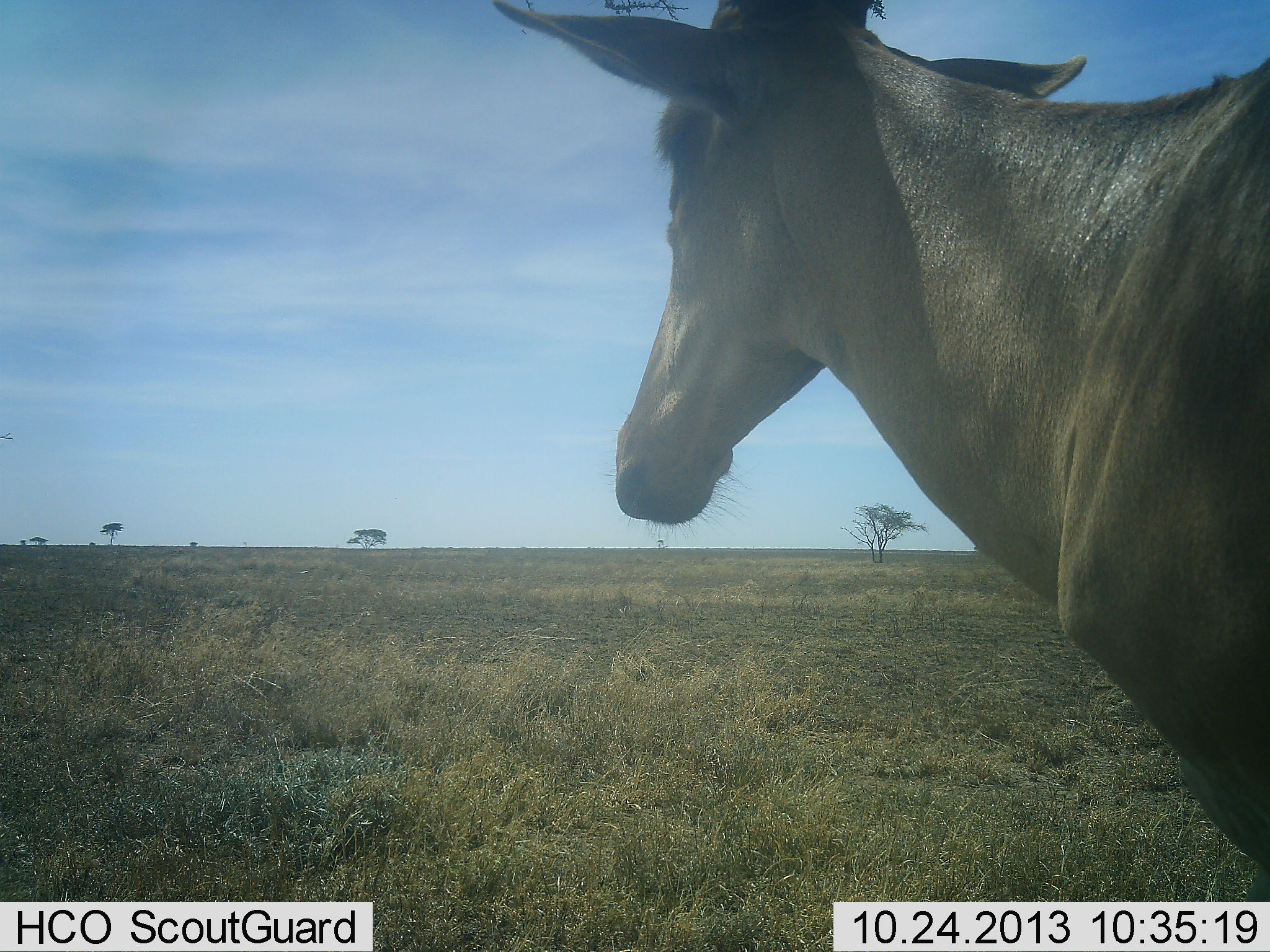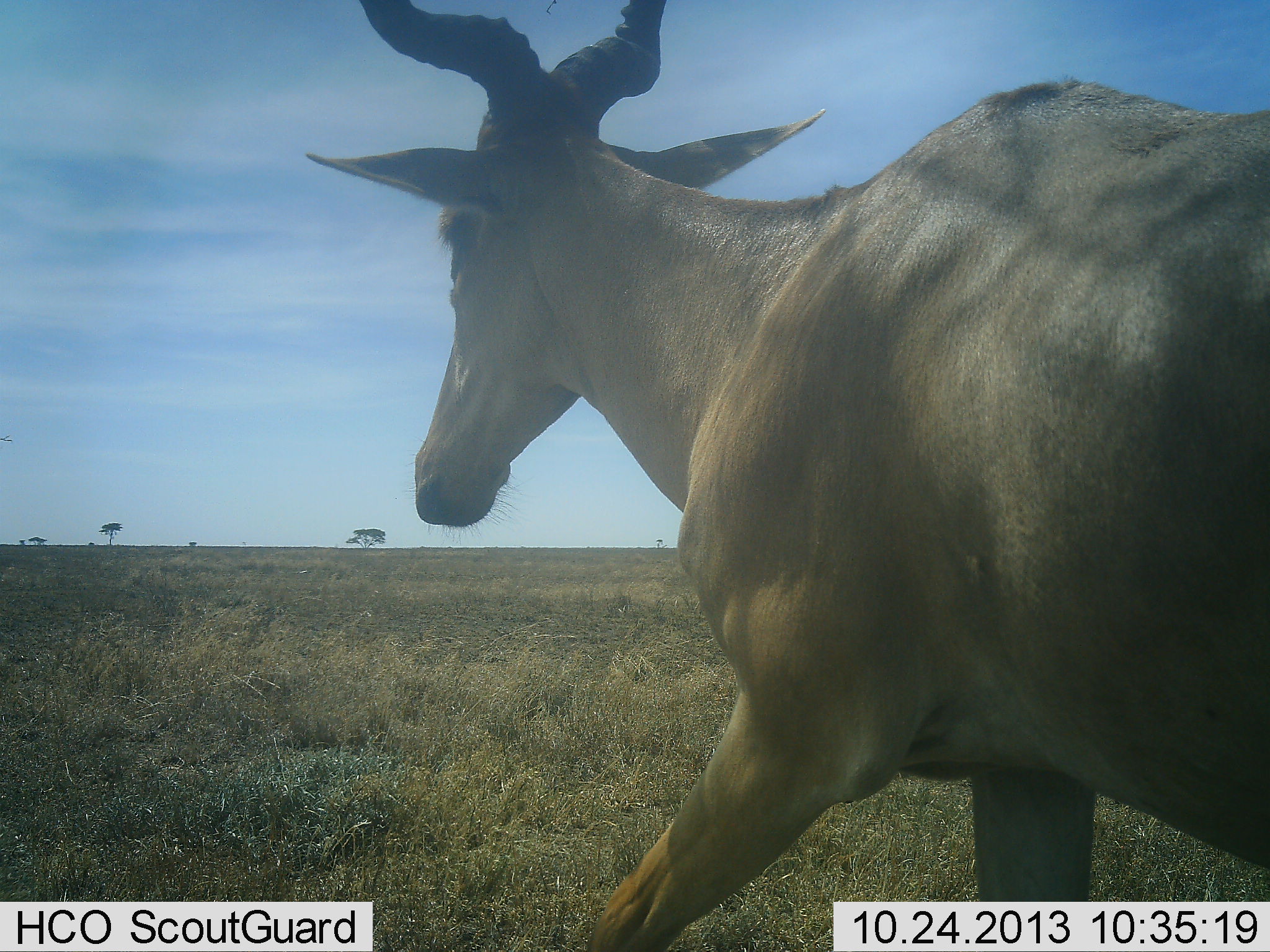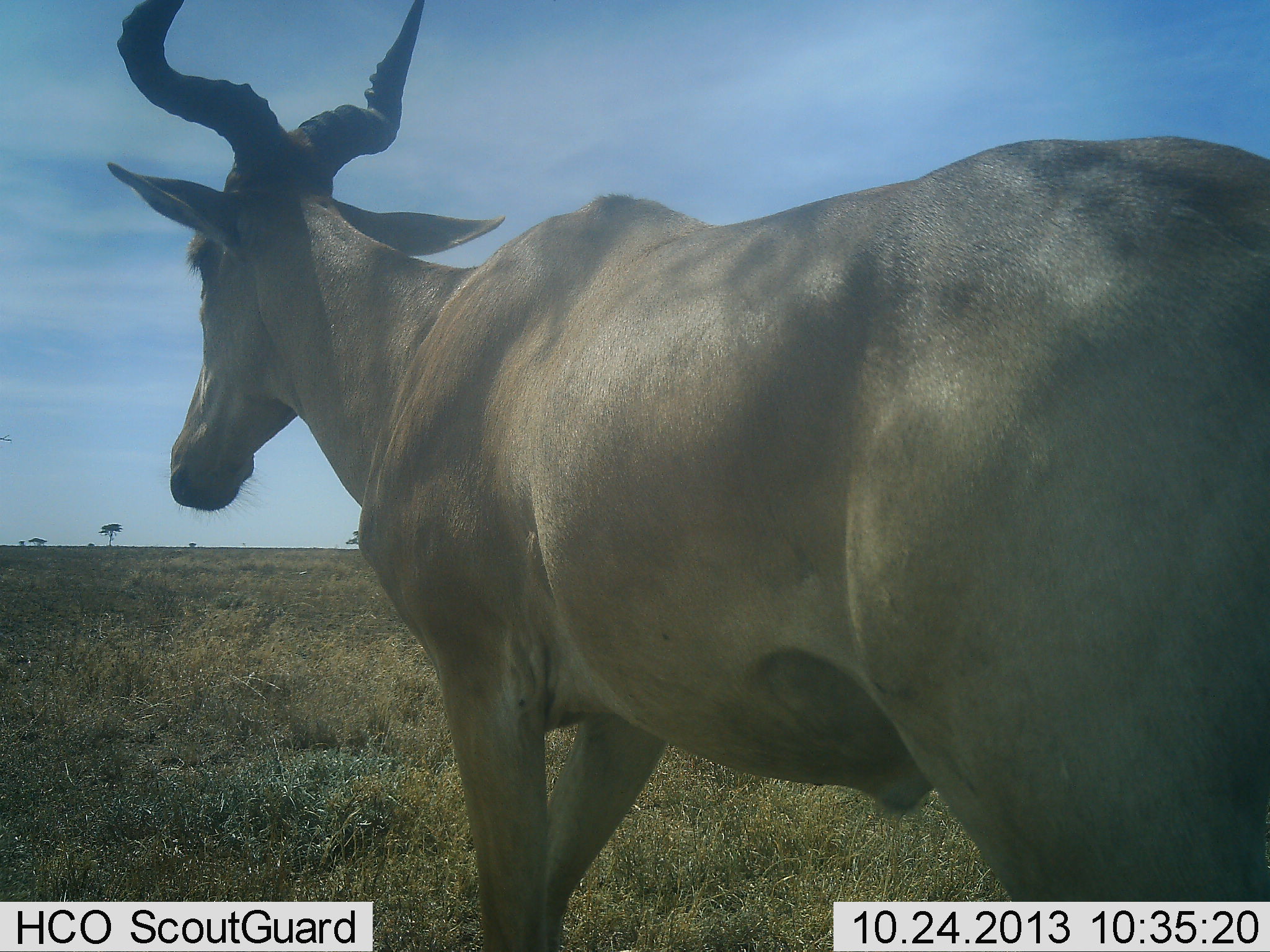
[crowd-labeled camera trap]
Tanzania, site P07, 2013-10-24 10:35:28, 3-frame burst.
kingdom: Animalia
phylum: Chordata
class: Mammalia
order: Artiodactyla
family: Bovidae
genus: Alcelaphus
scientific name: Alcelaphus buselaphus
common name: hartebeest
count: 1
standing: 10%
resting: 0%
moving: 90%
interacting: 0%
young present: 0%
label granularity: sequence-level